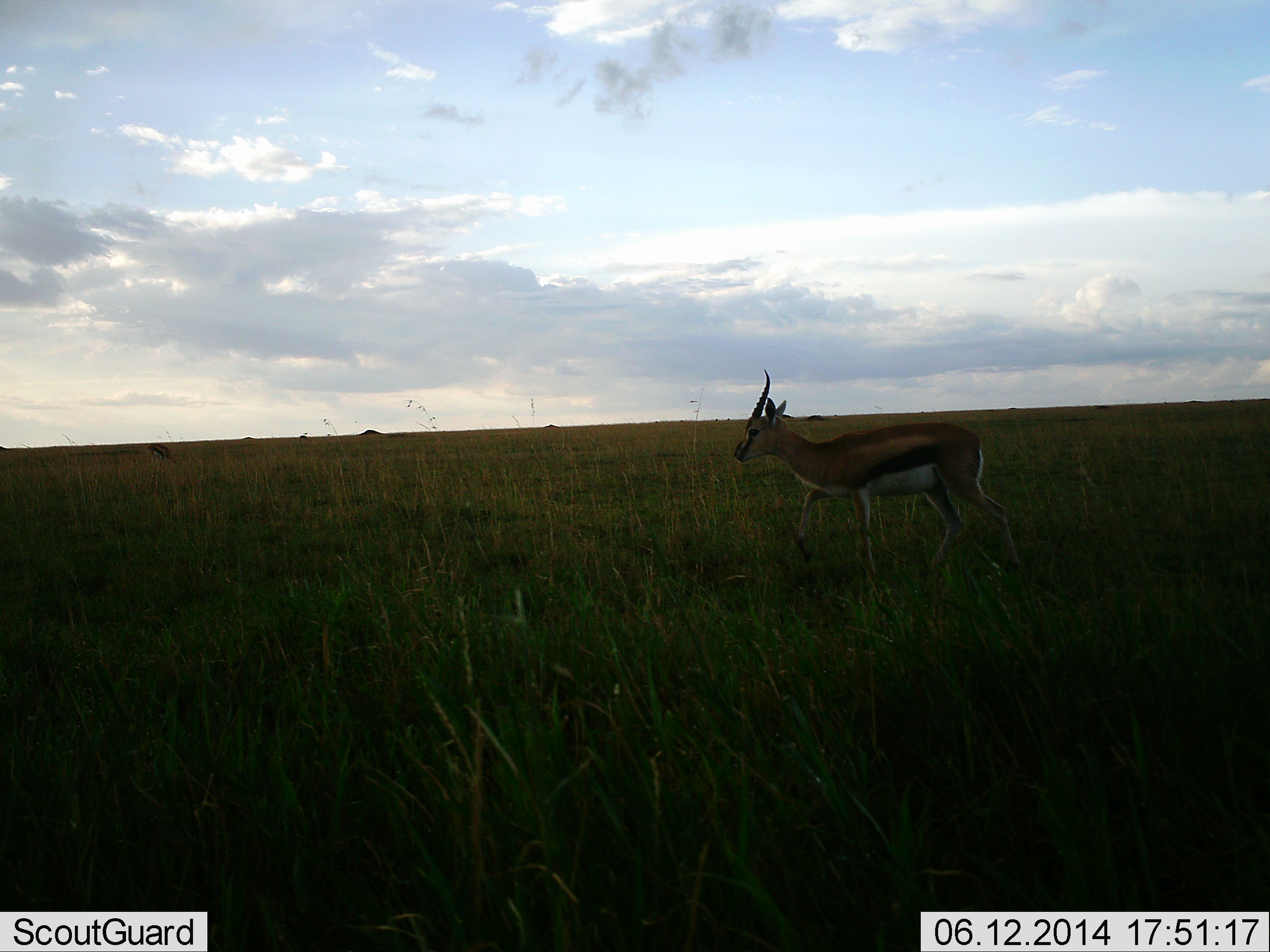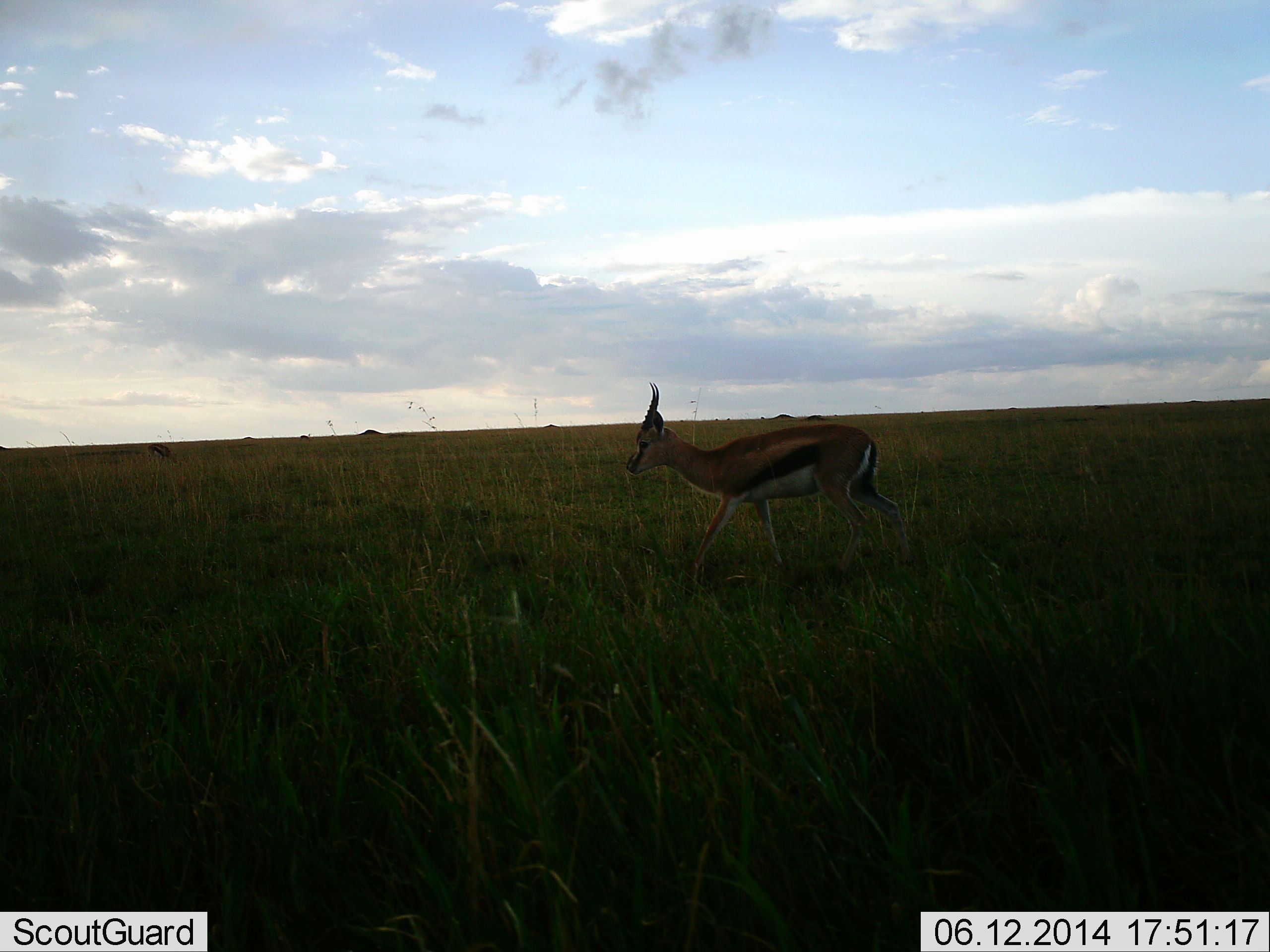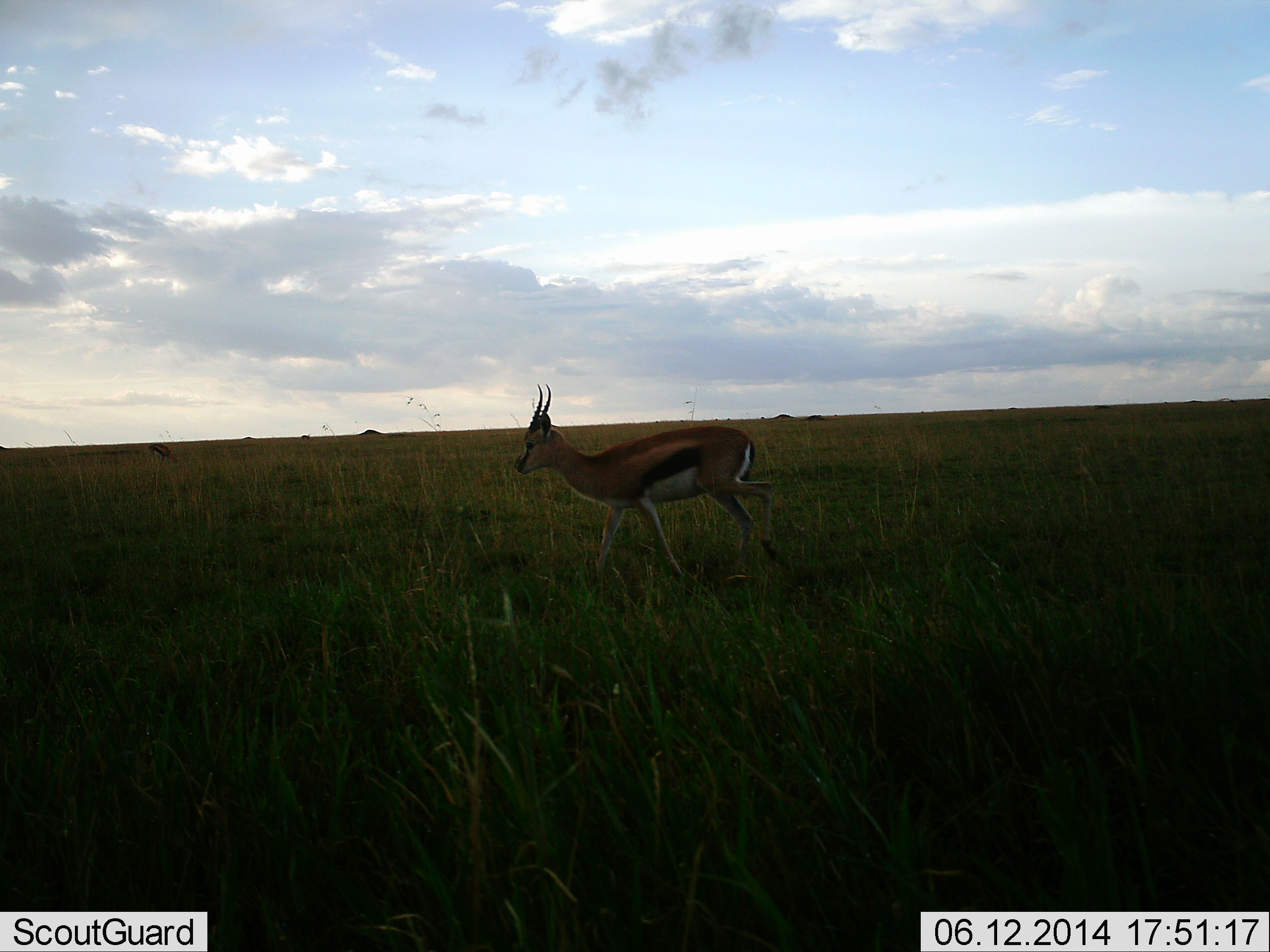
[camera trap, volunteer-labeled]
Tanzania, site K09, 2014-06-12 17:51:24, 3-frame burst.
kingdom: Animalia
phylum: Chordata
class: Mammalia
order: Artiodactyla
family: Bovidae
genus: Eudorcas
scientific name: Eudorcas thomsonii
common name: thomson's gazelle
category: gazellethomsons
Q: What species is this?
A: Gazellethomsons (thomson's gazelle) (Eudorcas thomsonii).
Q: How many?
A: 1.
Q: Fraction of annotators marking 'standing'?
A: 0%.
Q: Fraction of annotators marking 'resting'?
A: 0%.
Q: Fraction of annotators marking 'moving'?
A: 100%.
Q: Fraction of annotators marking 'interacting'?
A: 0%.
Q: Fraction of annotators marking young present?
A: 0%.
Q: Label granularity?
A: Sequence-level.